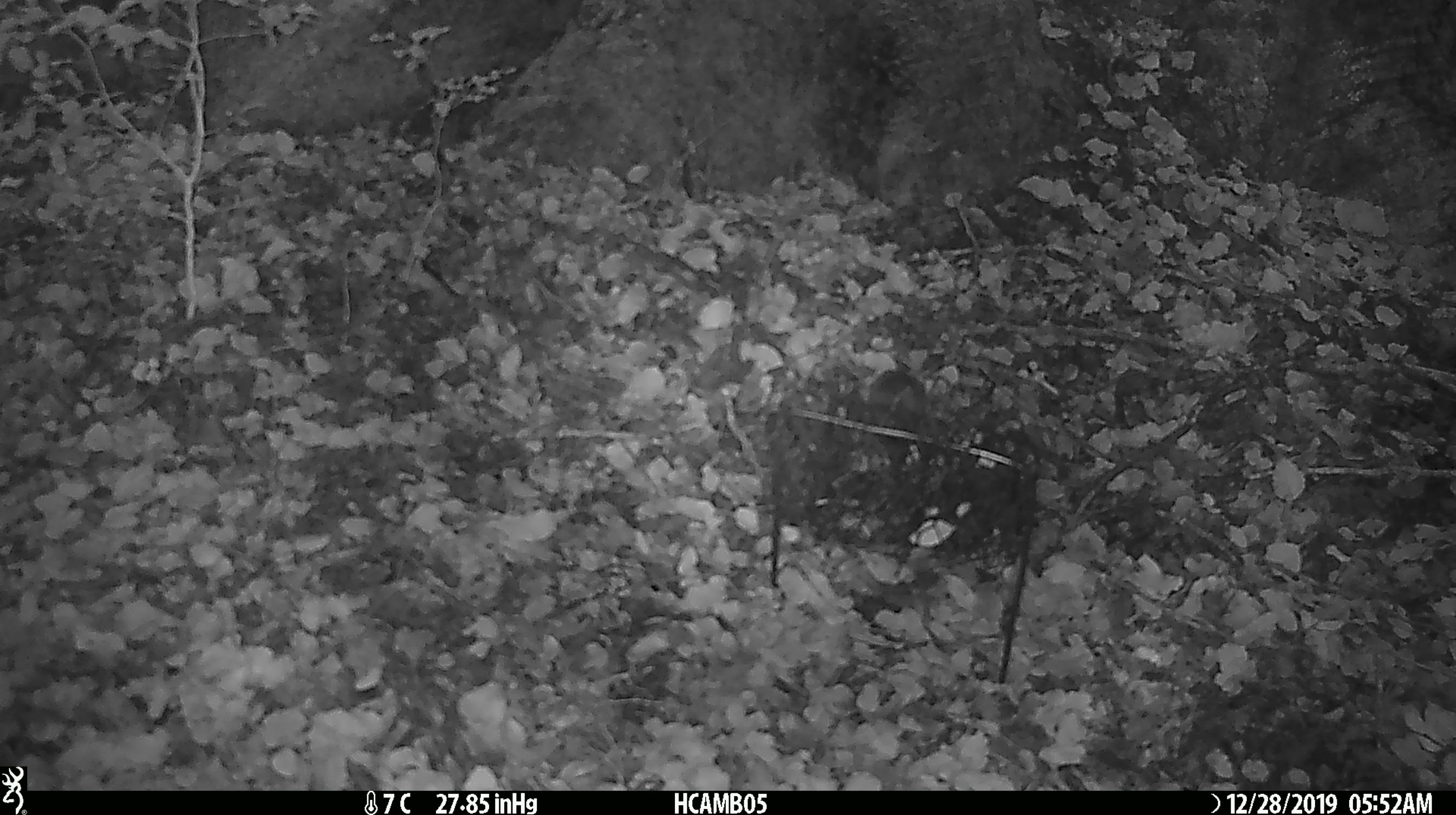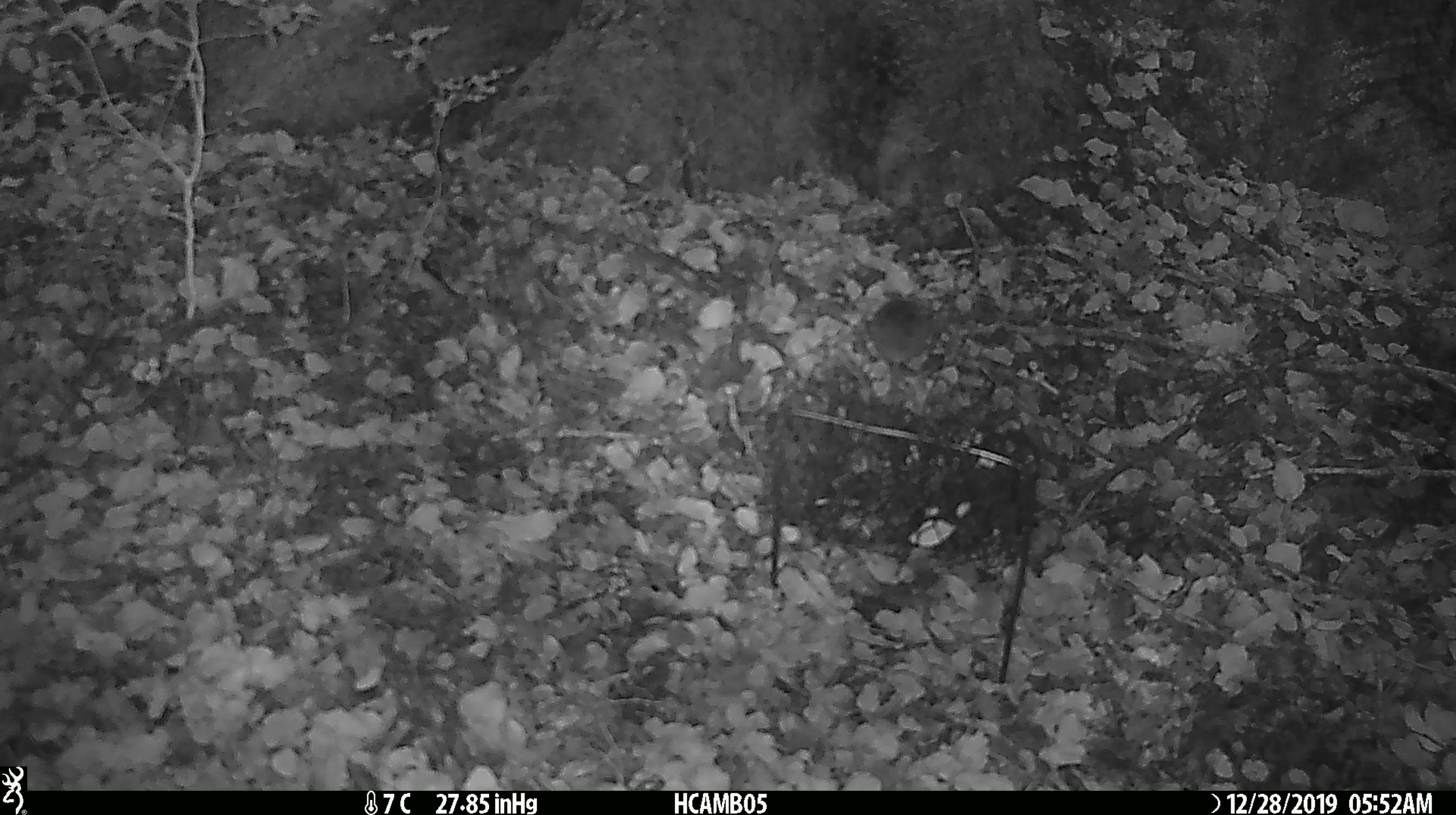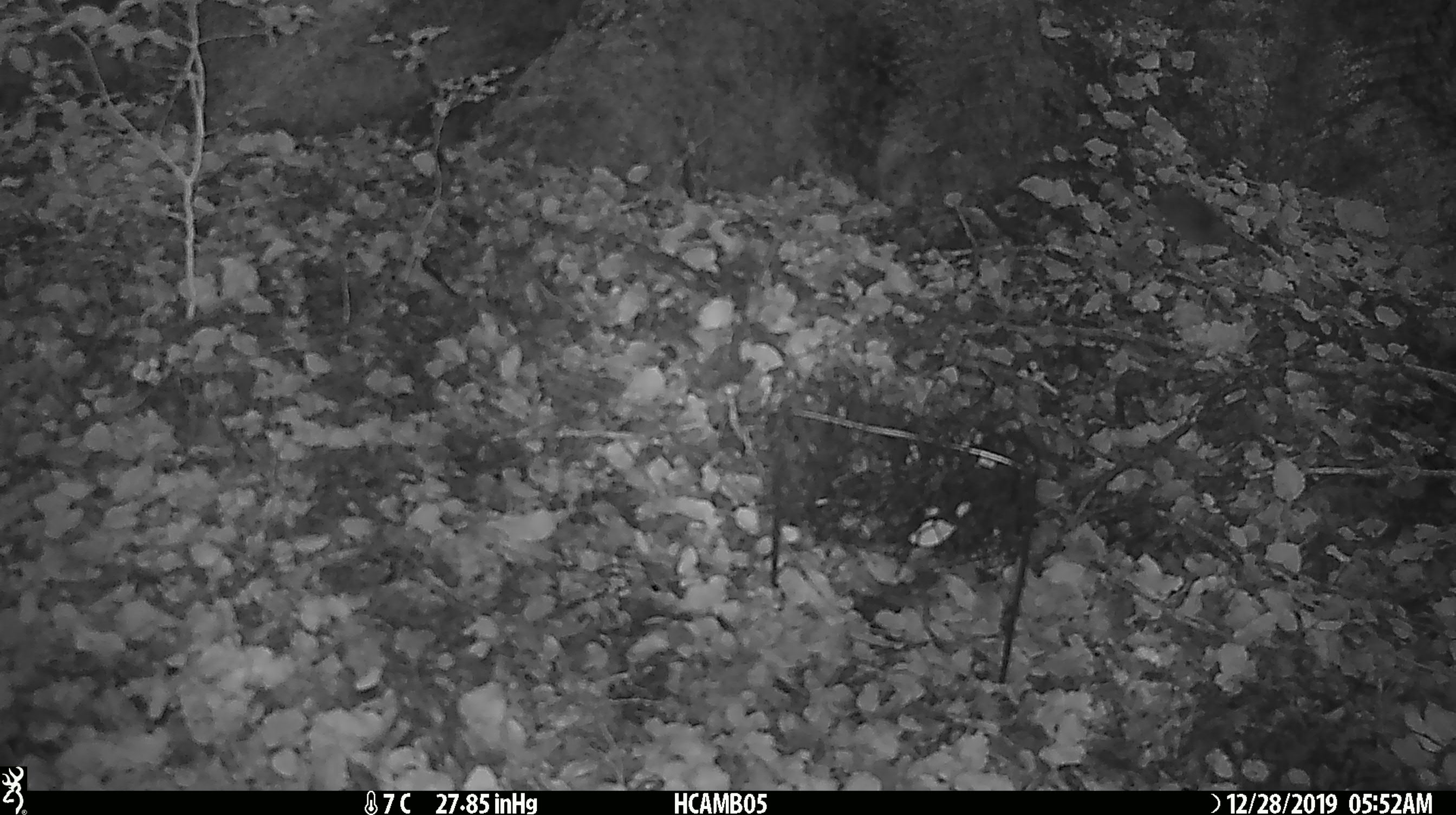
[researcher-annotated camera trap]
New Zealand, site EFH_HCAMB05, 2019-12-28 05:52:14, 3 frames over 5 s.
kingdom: Animalia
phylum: Chordata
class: Mammalia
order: Rodentia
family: Muridae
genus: Mus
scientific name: Mus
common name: mouse